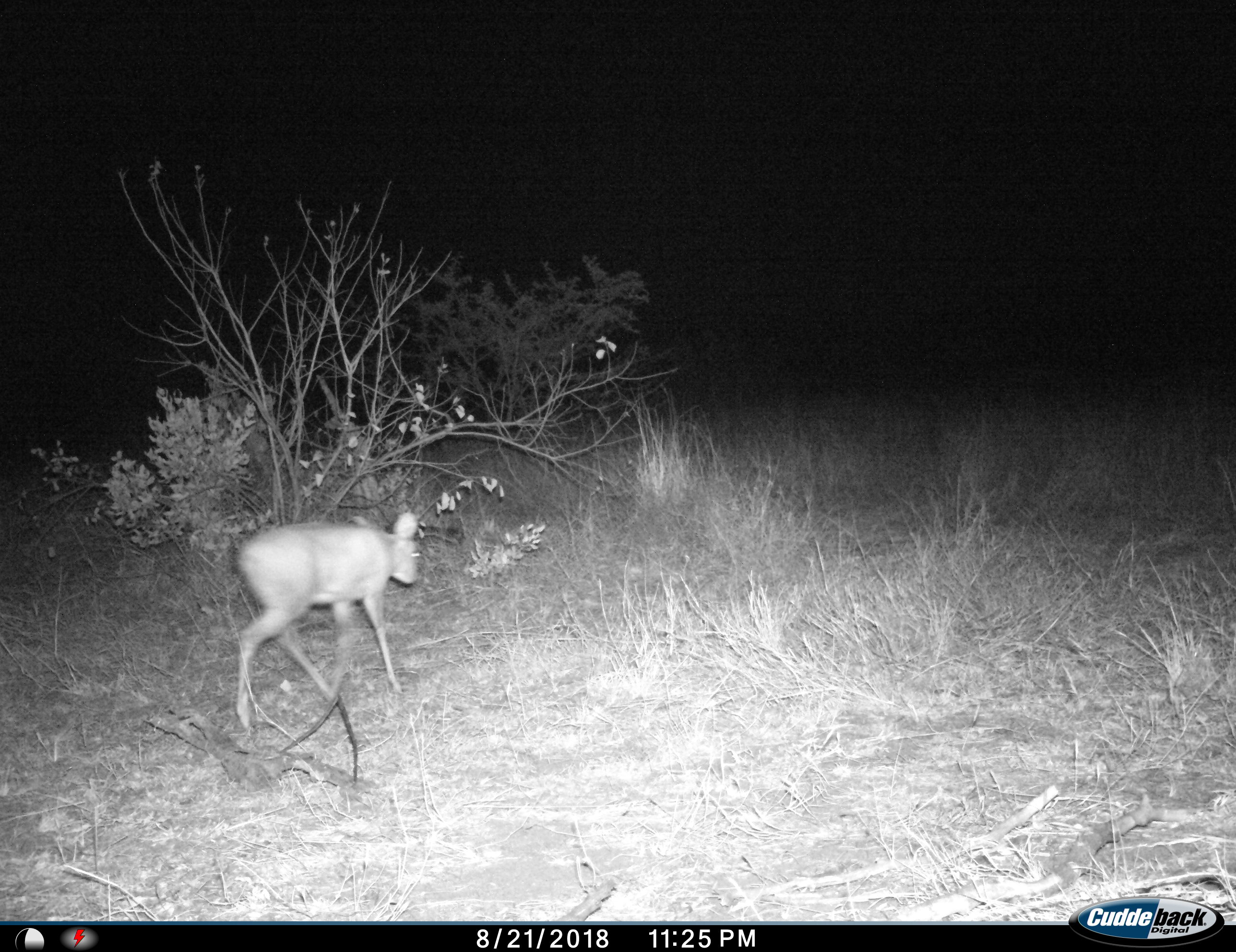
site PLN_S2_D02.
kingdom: Animalia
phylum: Chordata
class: Mammalia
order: Artiodactyla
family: Bovidae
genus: Raphicerus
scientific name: Raphicerus campestris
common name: steenbok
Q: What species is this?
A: Steenbok (Raphicerus campestris).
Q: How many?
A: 1.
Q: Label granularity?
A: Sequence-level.